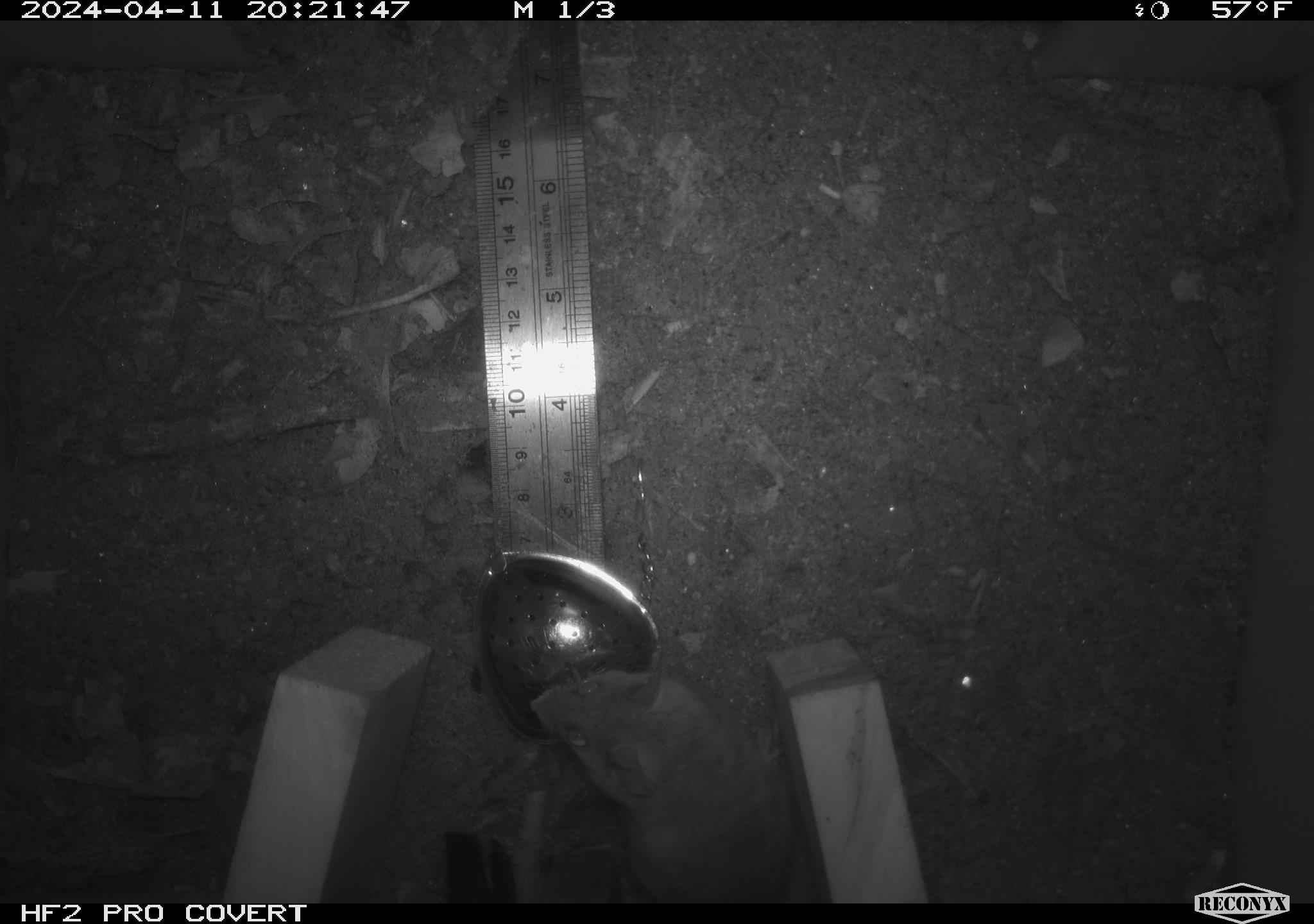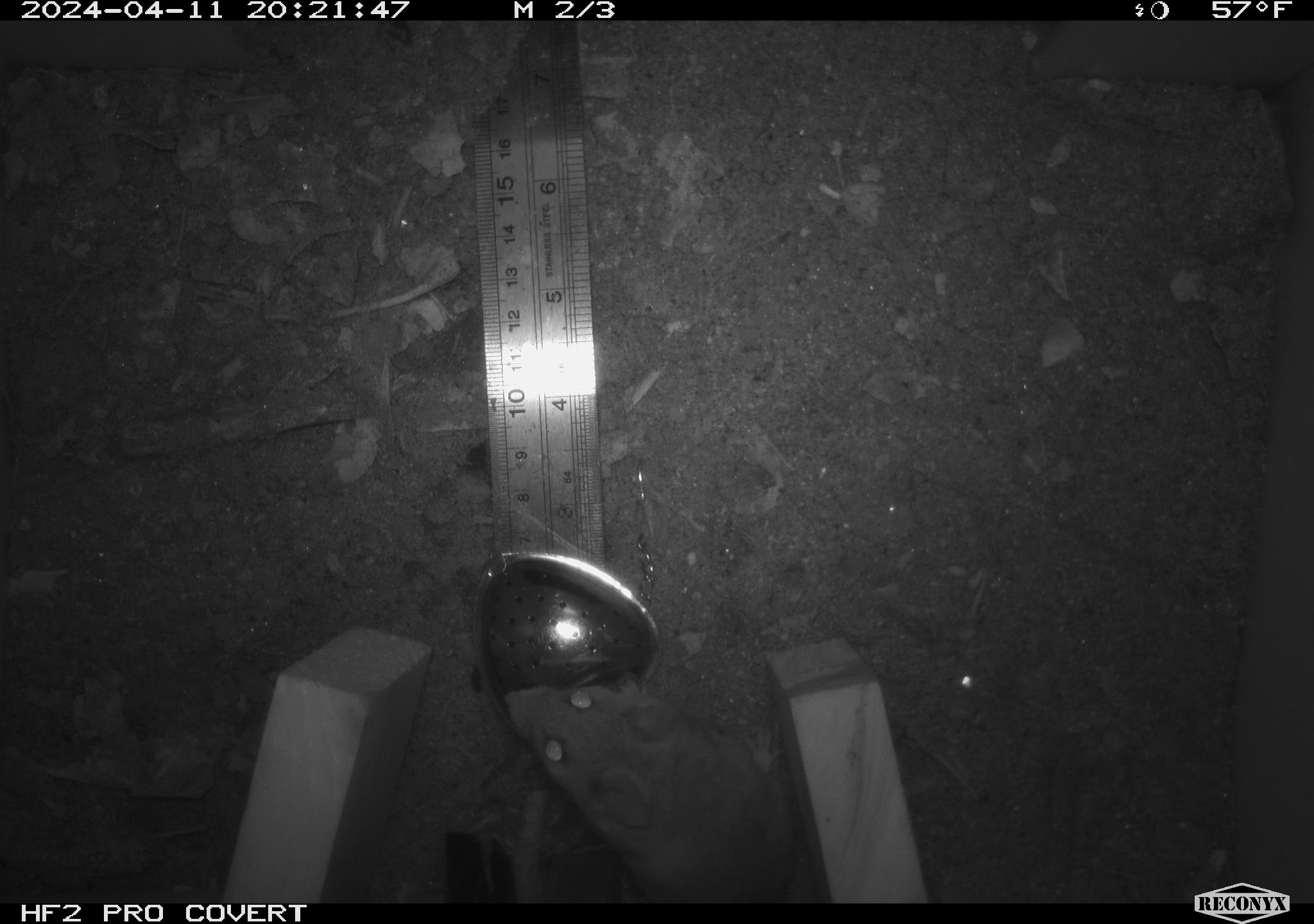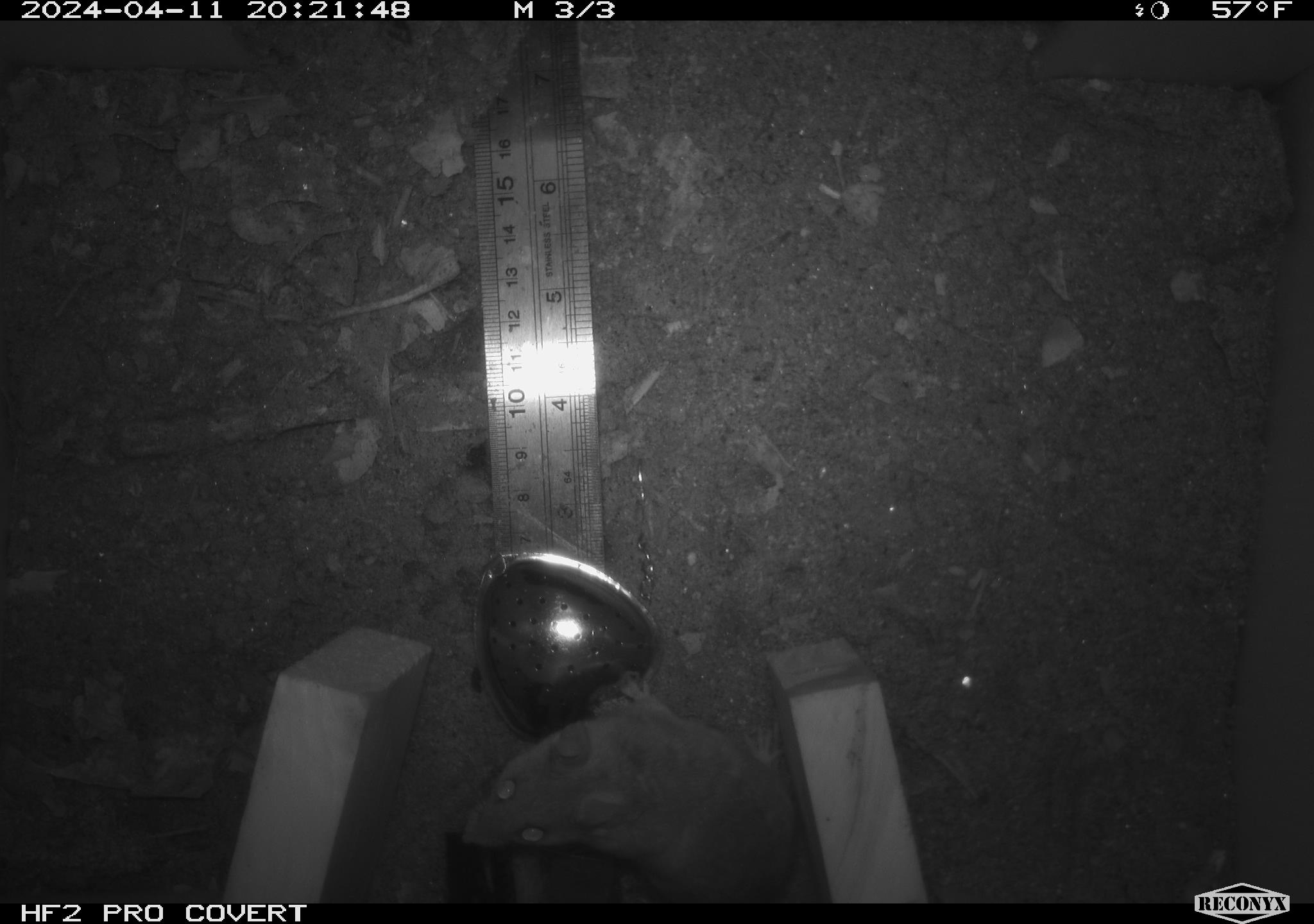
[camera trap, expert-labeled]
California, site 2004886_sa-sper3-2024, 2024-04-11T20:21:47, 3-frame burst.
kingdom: Animalia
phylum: Chordata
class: Mammalia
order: Rodentia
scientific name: Rodentia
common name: mouse species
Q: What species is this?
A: Mouse species (Rodentia).